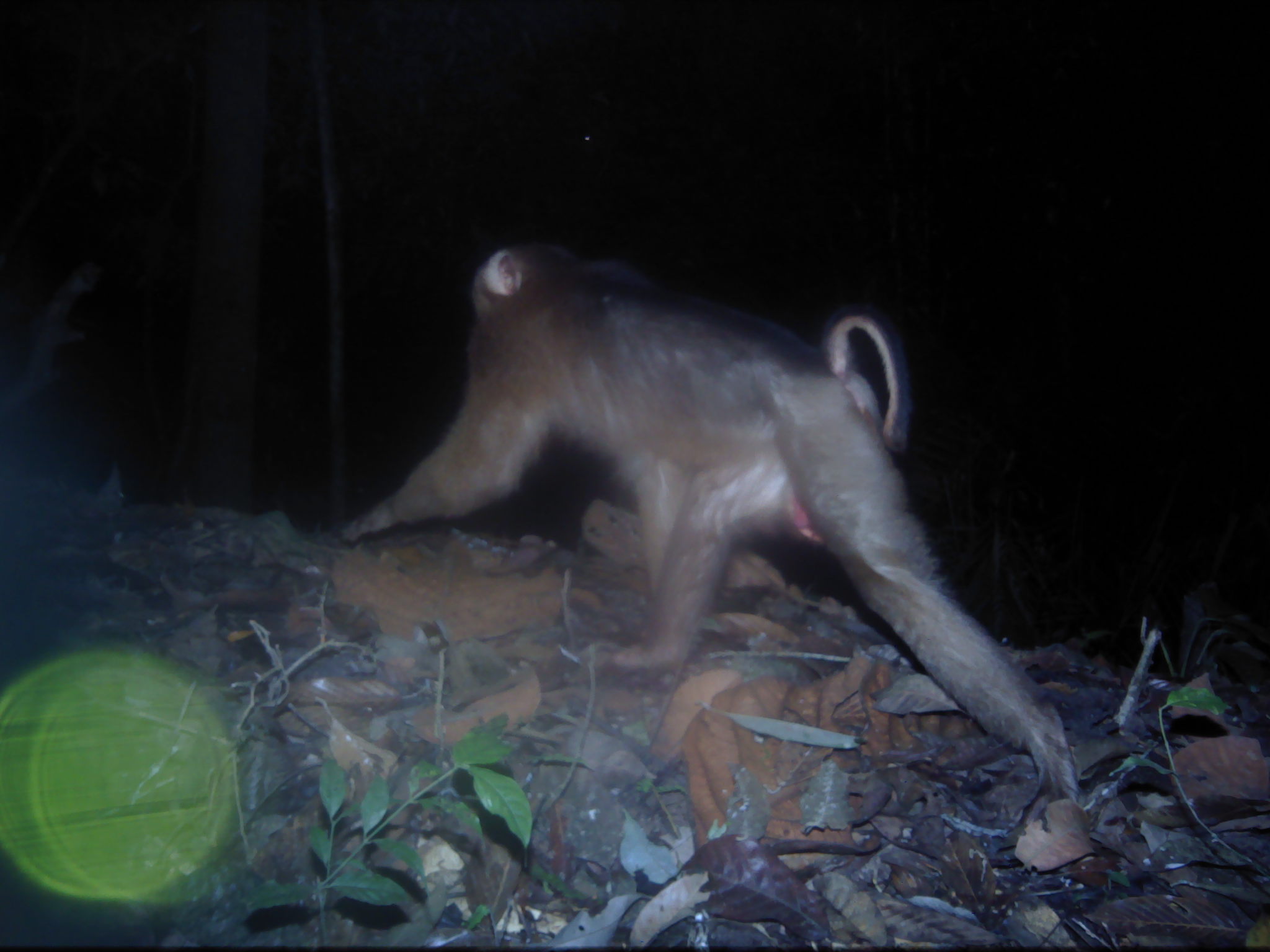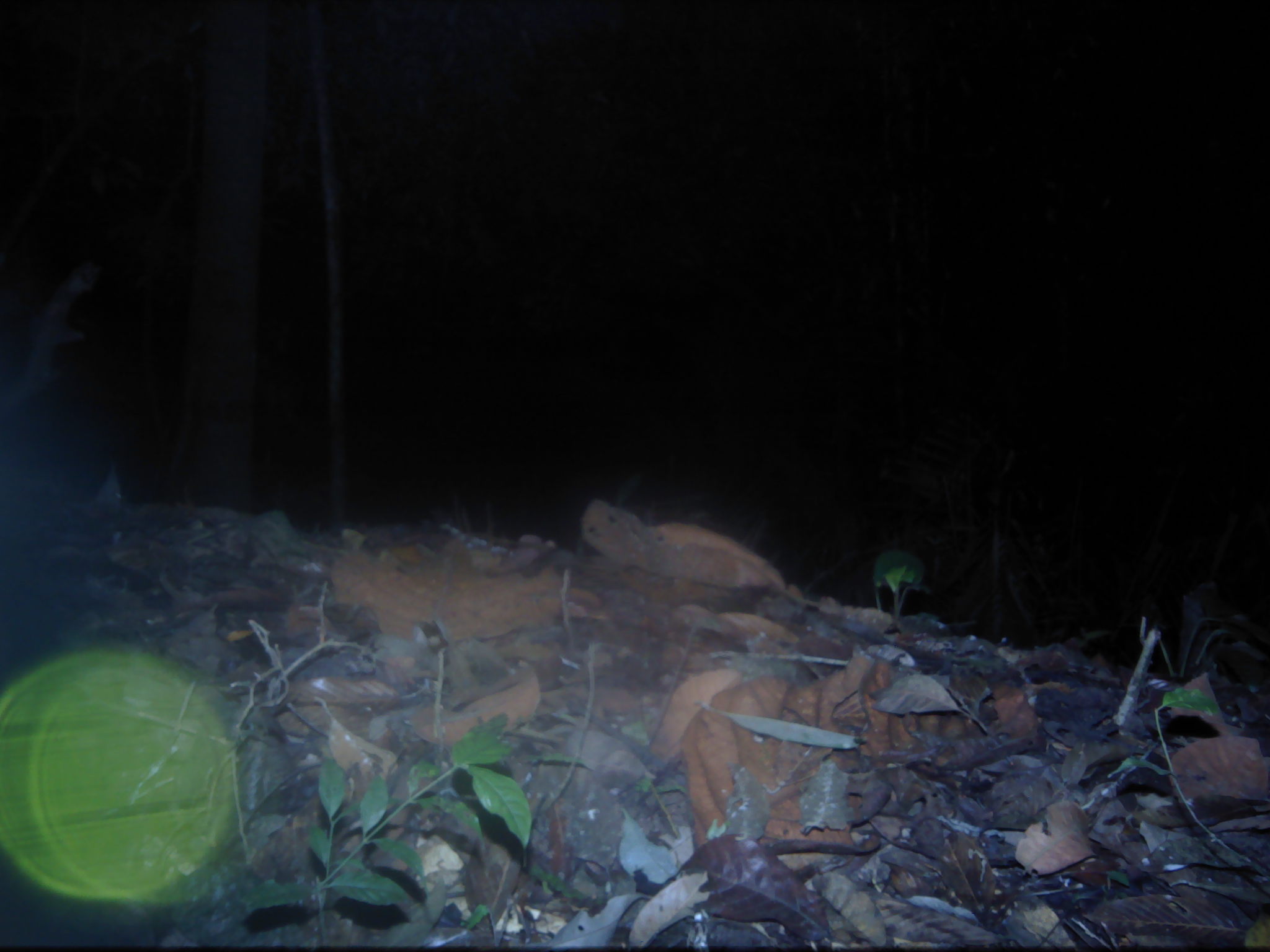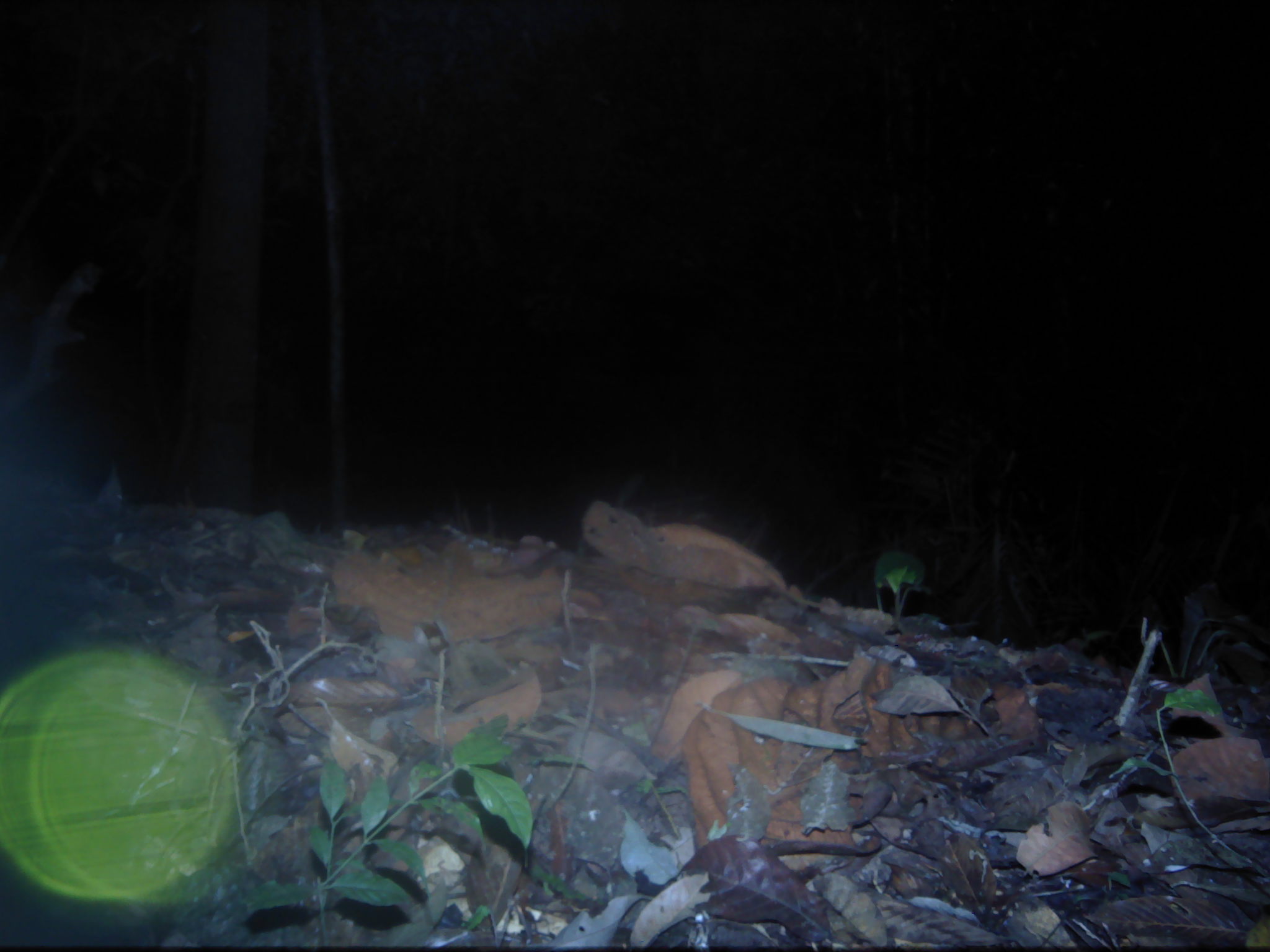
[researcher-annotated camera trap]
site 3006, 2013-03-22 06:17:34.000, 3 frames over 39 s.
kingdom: Animalia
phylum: Chordata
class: Mammalia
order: Primates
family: Cercopithecidae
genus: Macaca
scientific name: Macaca nemestrina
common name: southern pig-tailed macaque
Macaca nemestrina (southern pig-tailed macaque), count 1.